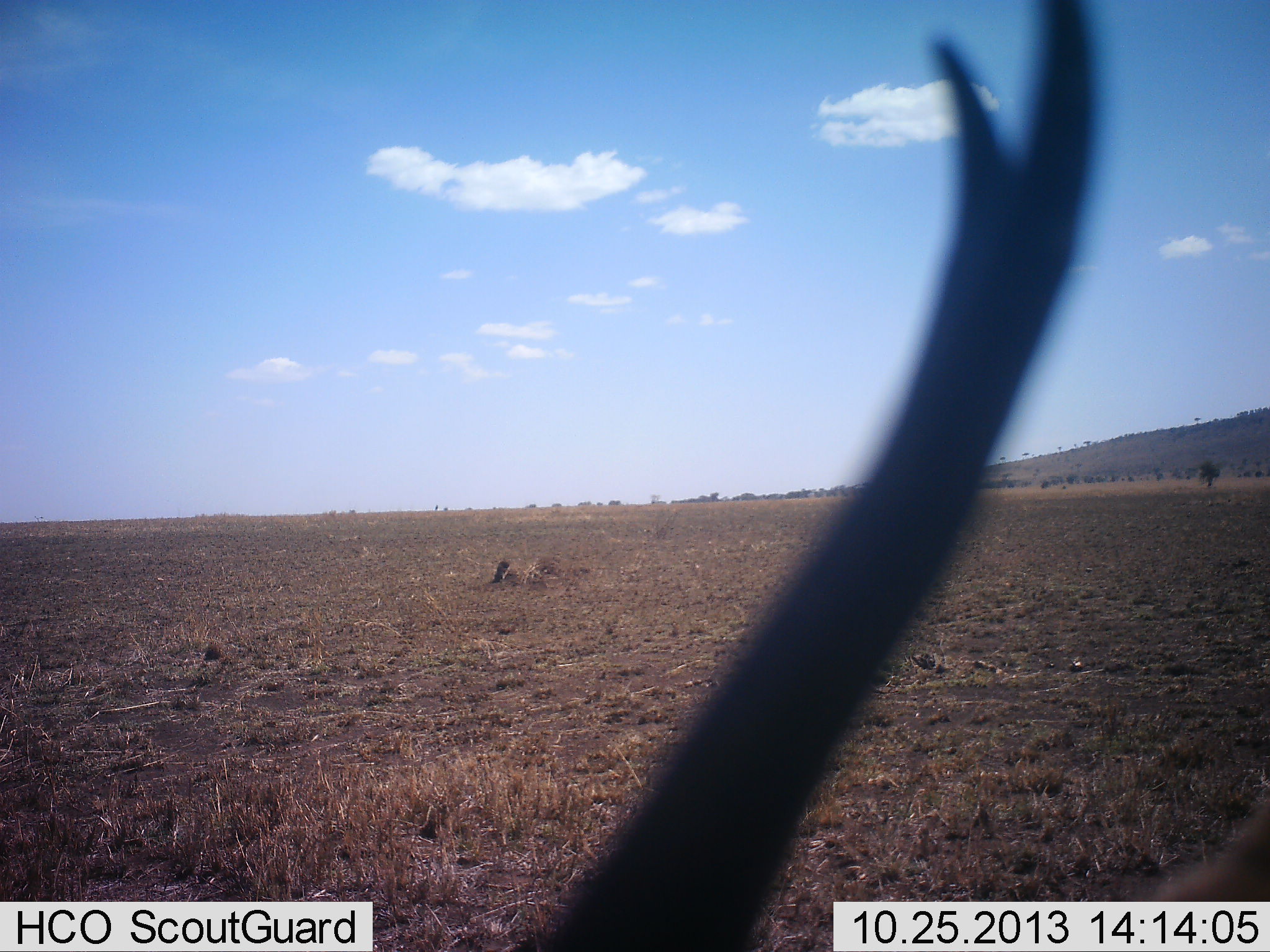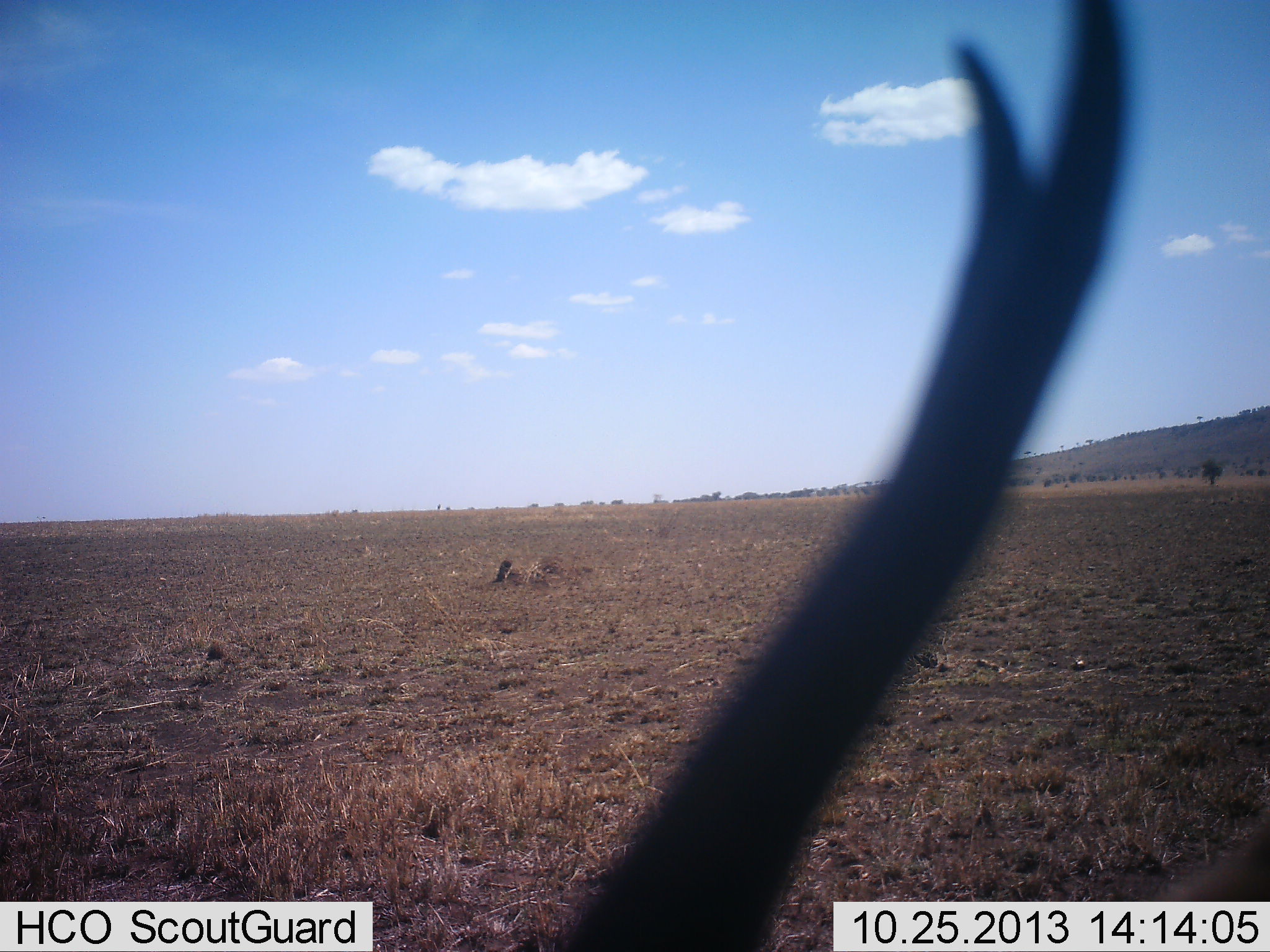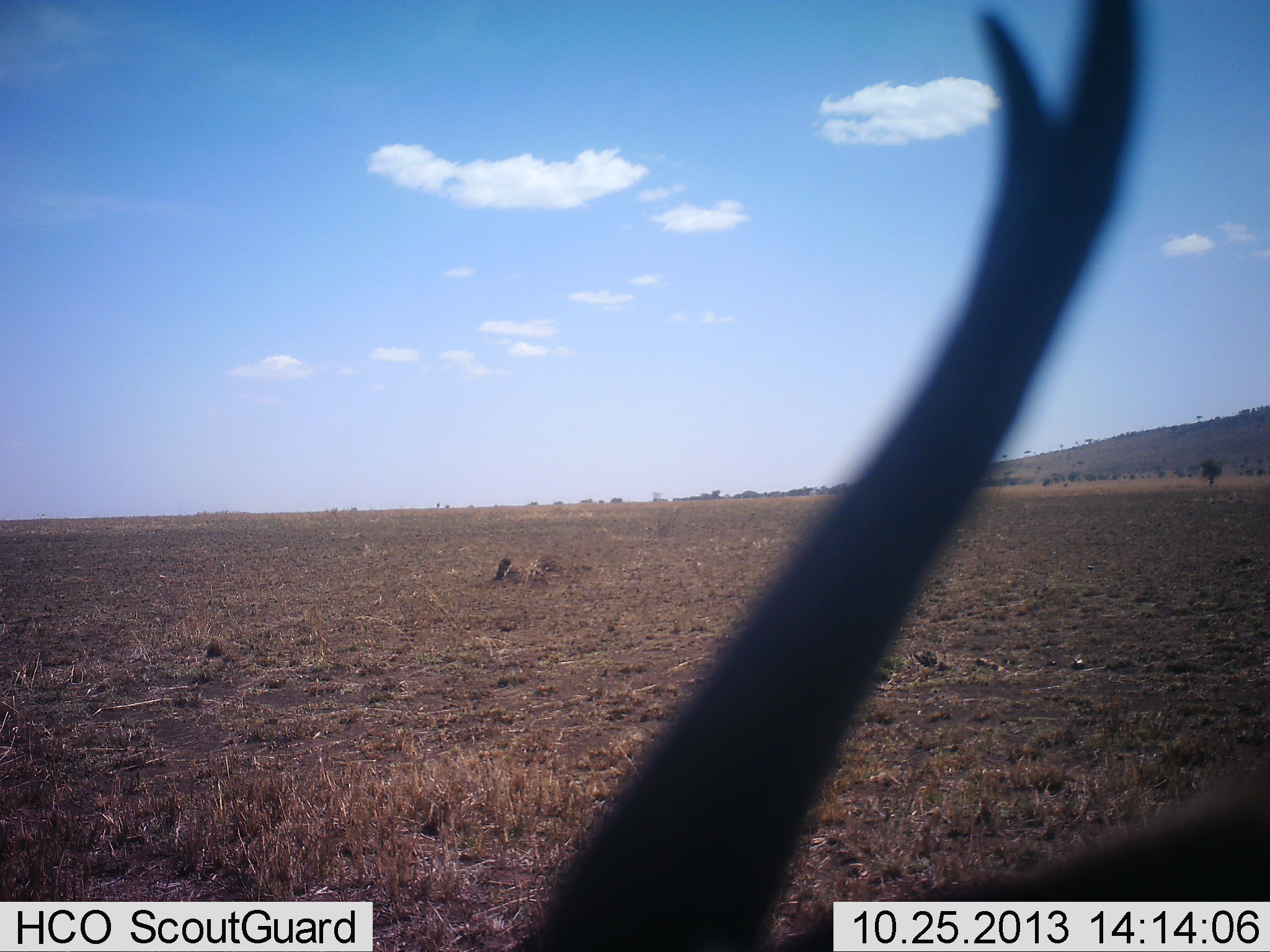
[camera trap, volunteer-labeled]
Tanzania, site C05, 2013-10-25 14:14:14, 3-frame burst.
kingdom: Animalia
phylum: Chordata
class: Mammalia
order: Artiodactyla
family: Bovidae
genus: Eudorcas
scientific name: Eudorcas thomsonii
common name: thomson's gazelle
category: gazellethomsons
Gazellethomsons (thomson's gazelle) (Eudorcas thomsonii), count 1. Behavior (volunteer vote fractions): standing 70%, resting 20%, moving 0%, interacting 0%. Young present (vote fraction): 0%. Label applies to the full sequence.